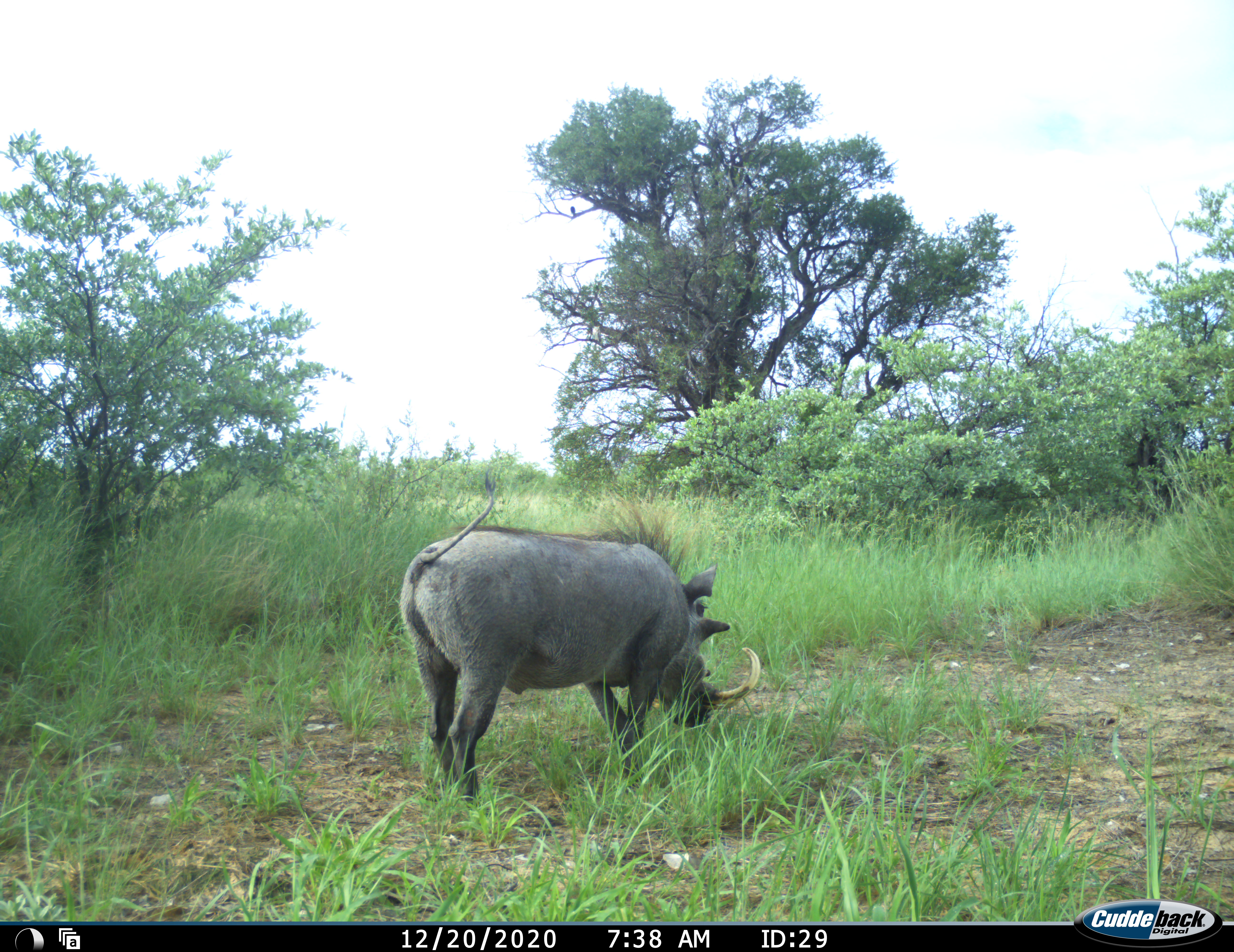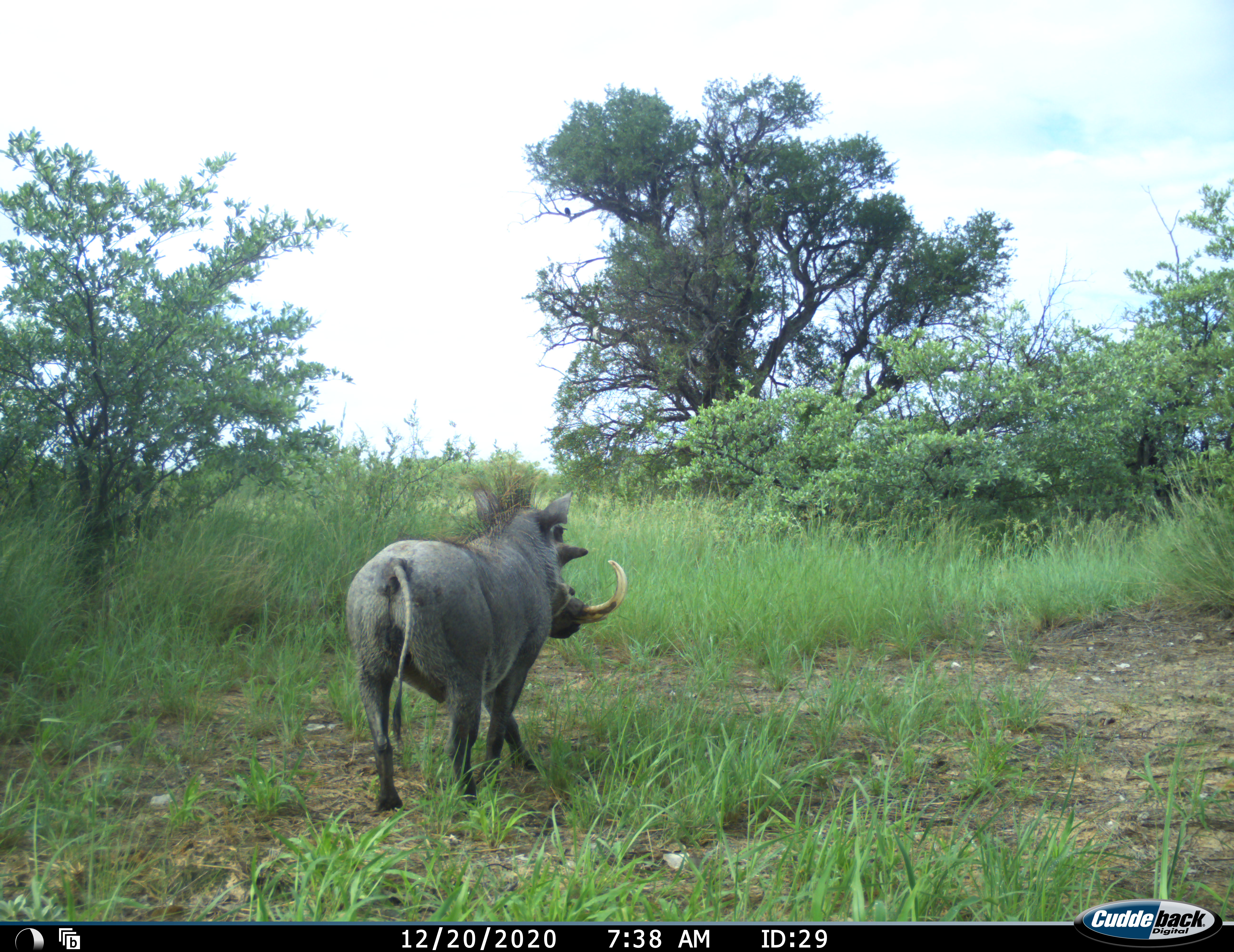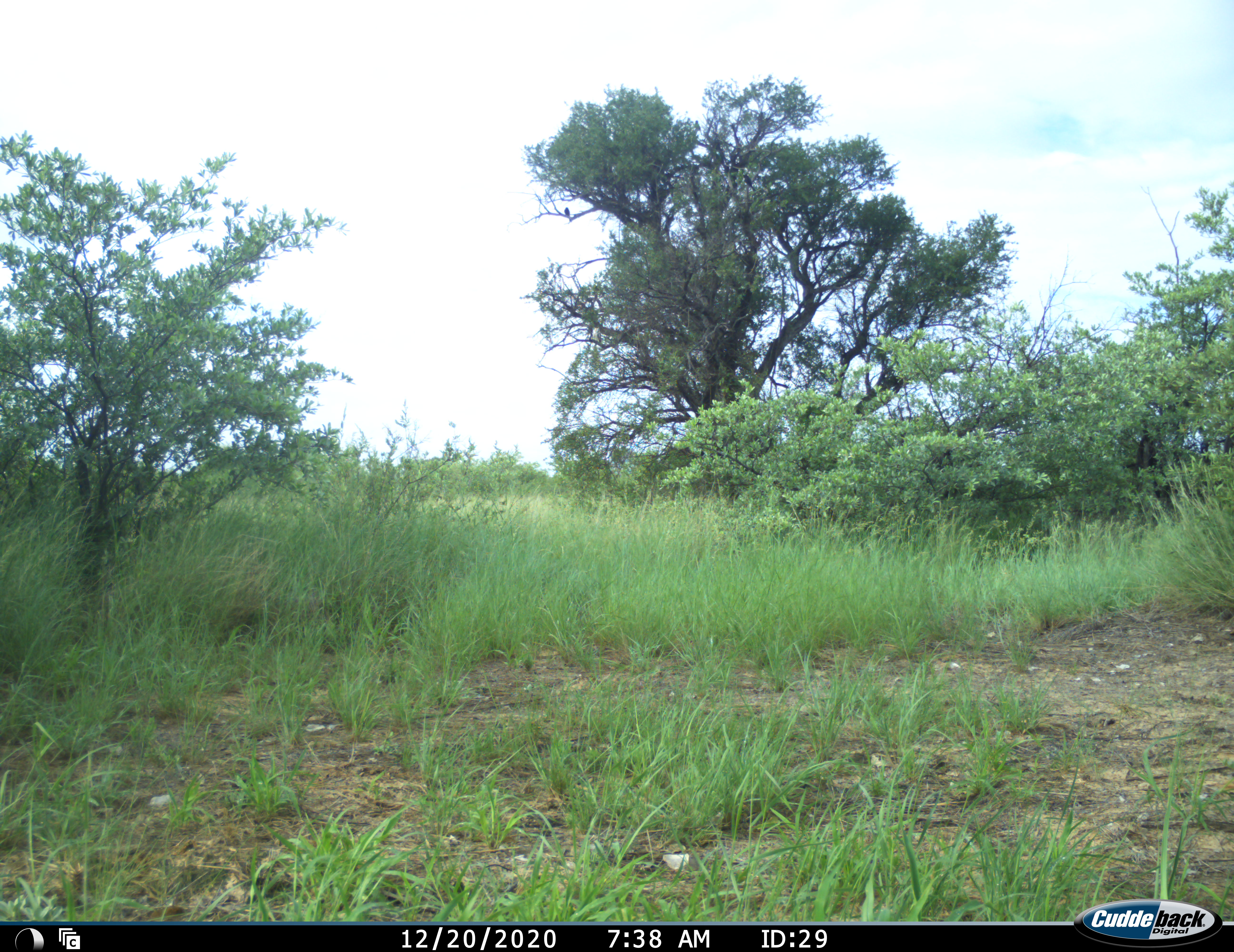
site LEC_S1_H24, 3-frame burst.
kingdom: Animalia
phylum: Chordata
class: Mammalia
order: Artiodactyla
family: Suidae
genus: Phacochoerus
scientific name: Phacochoerus africanus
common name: warthog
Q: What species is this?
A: Warthog (Phacochoerus africanus).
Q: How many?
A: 1.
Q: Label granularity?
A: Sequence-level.